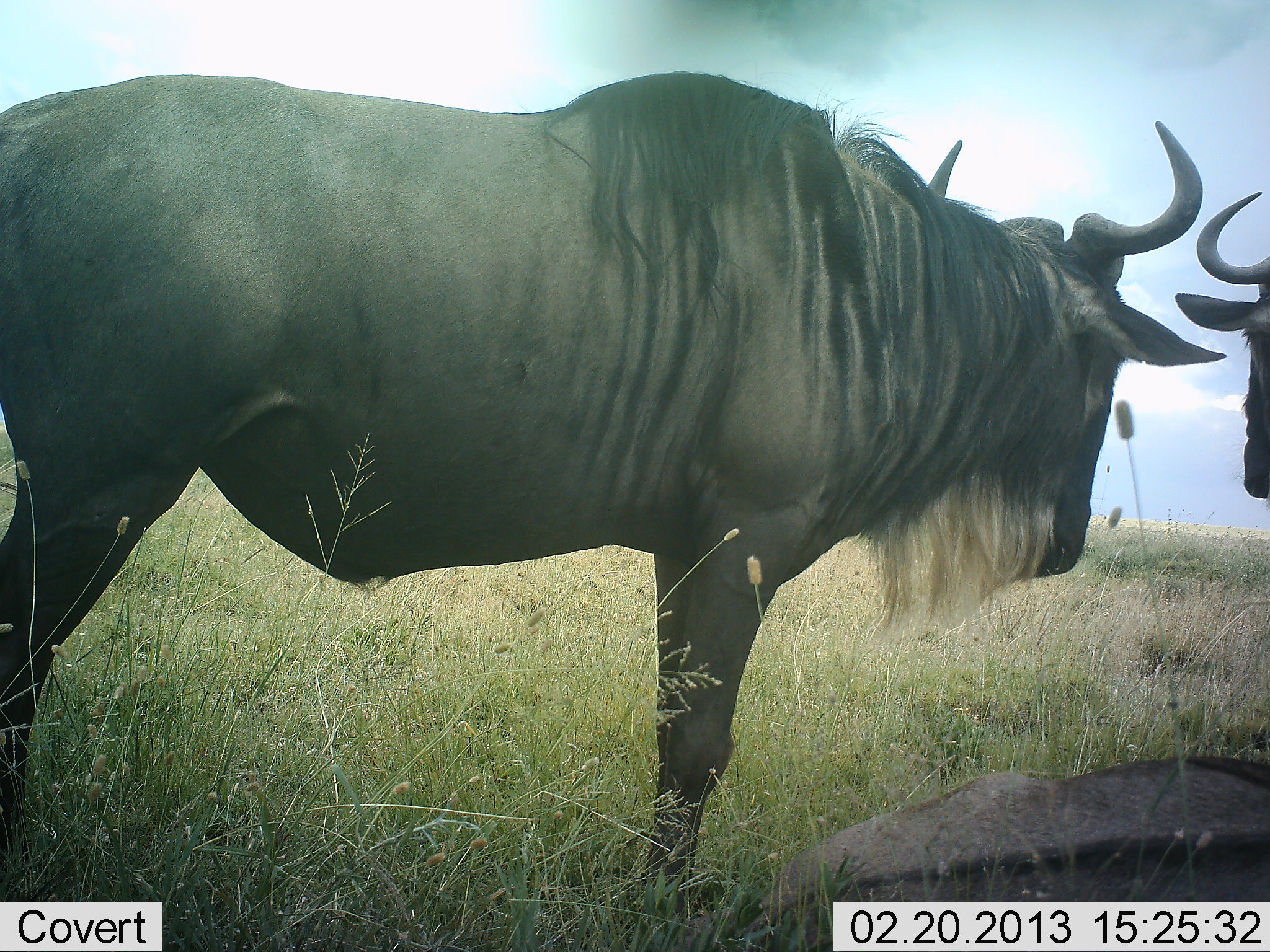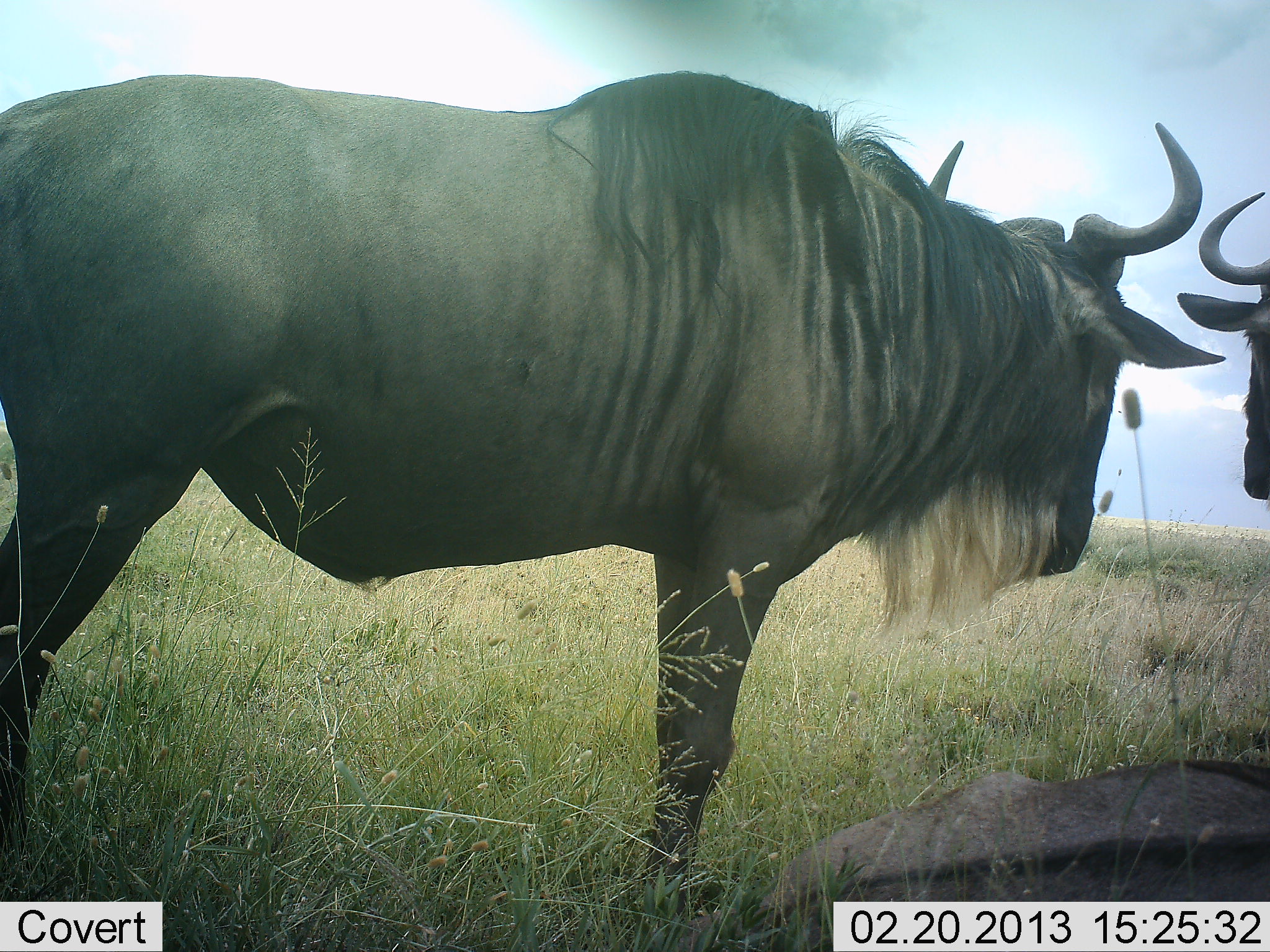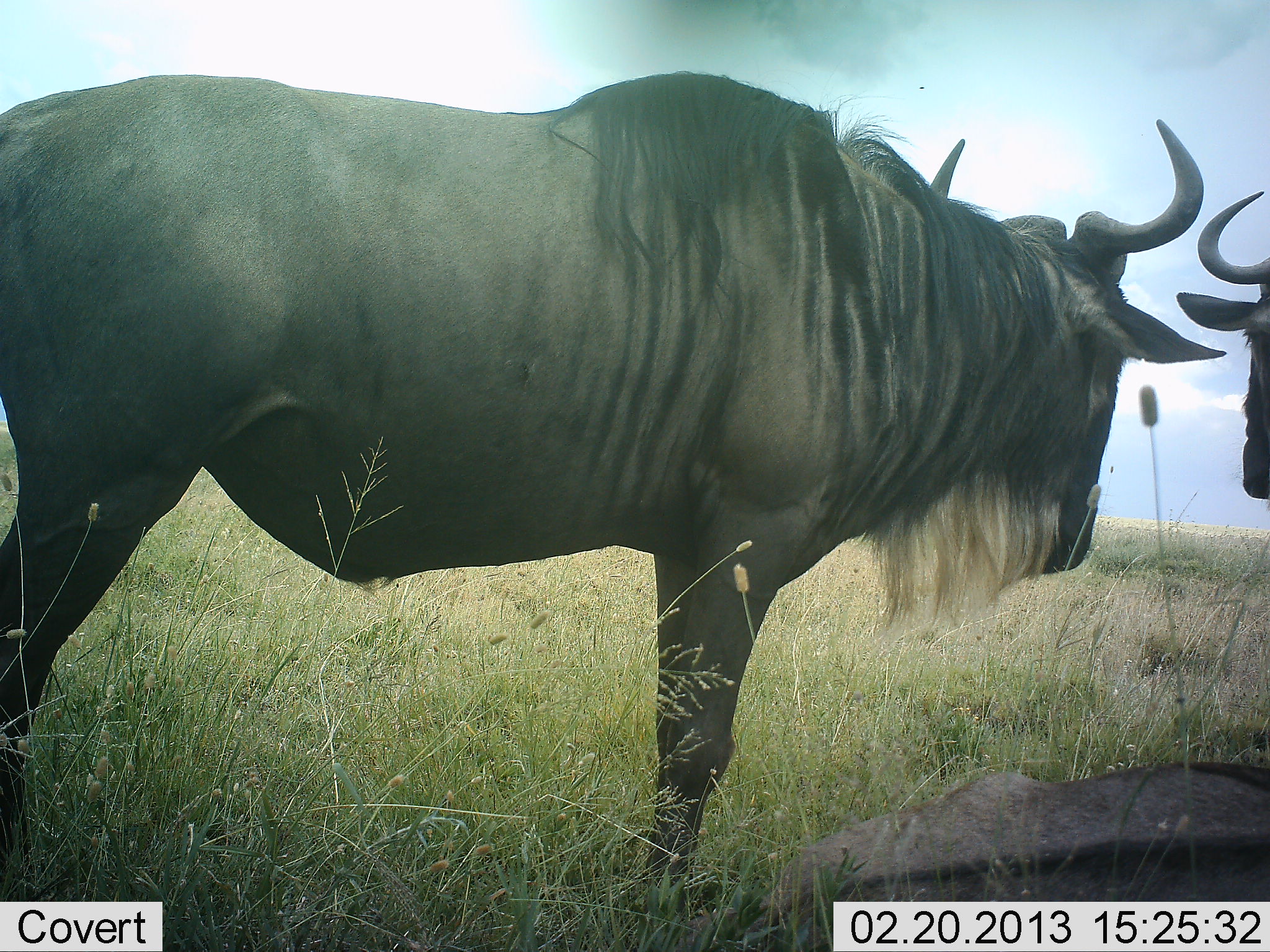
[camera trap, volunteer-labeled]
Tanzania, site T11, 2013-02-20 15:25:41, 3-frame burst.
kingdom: Animalia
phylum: Chordata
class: Mammalia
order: Artiodactyla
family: Bovidae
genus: Connochaetes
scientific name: Connochaetes taurinus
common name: blue wildebeest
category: wildebeest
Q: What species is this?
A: Wildebeest (blue wildebeest) (Connochaetes taurinus).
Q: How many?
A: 3.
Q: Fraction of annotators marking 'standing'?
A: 94%.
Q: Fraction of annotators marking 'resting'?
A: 78%.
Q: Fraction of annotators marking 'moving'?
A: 0%.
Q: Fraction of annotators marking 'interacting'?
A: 6%.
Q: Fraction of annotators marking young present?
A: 6%.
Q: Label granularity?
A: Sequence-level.